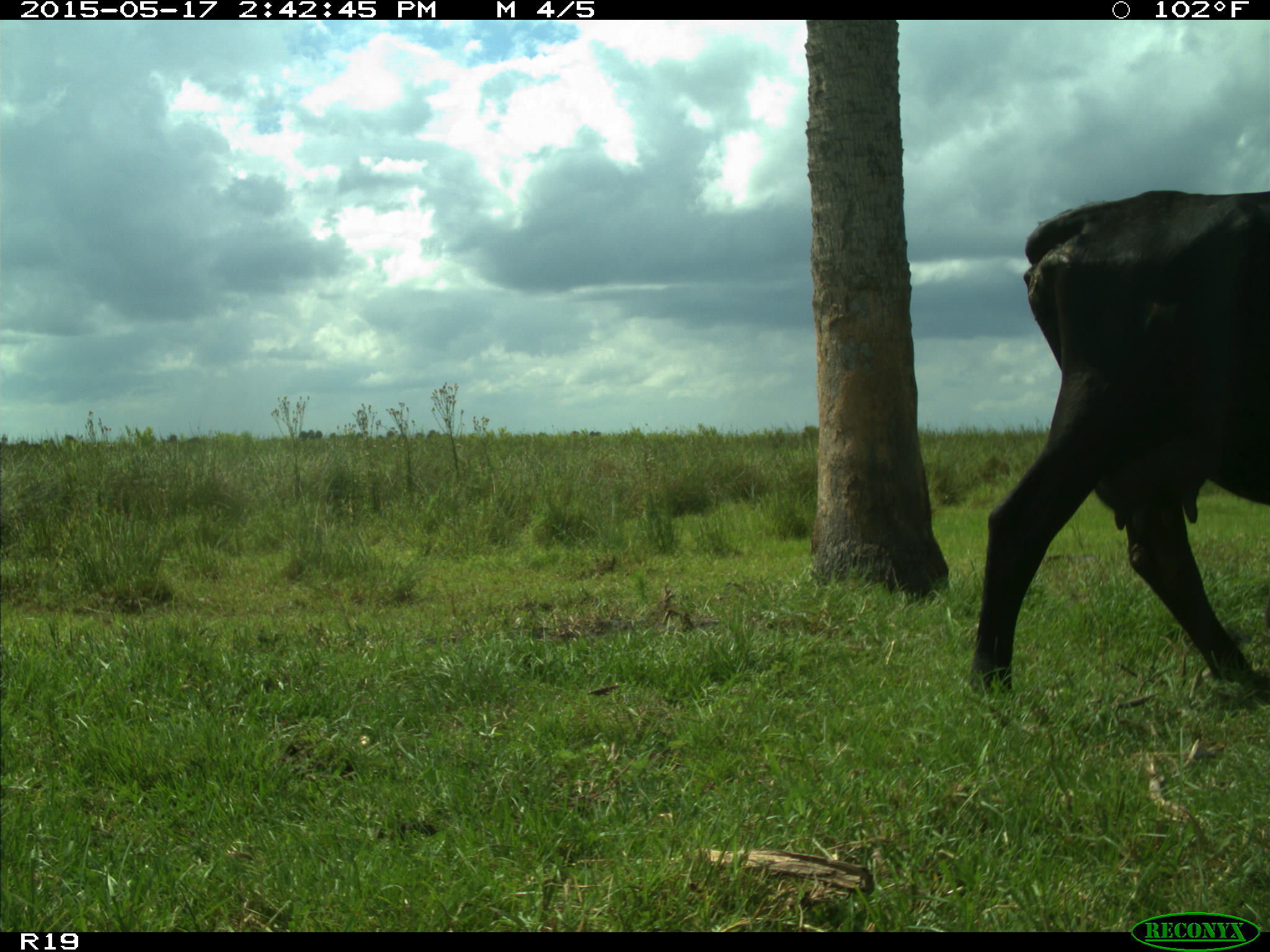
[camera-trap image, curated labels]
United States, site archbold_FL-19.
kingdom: Animalia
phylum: Chordata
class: Mammalia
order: Artiodactyla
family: Bovidae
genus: Bos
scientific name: Bos taurus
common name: domestic cow